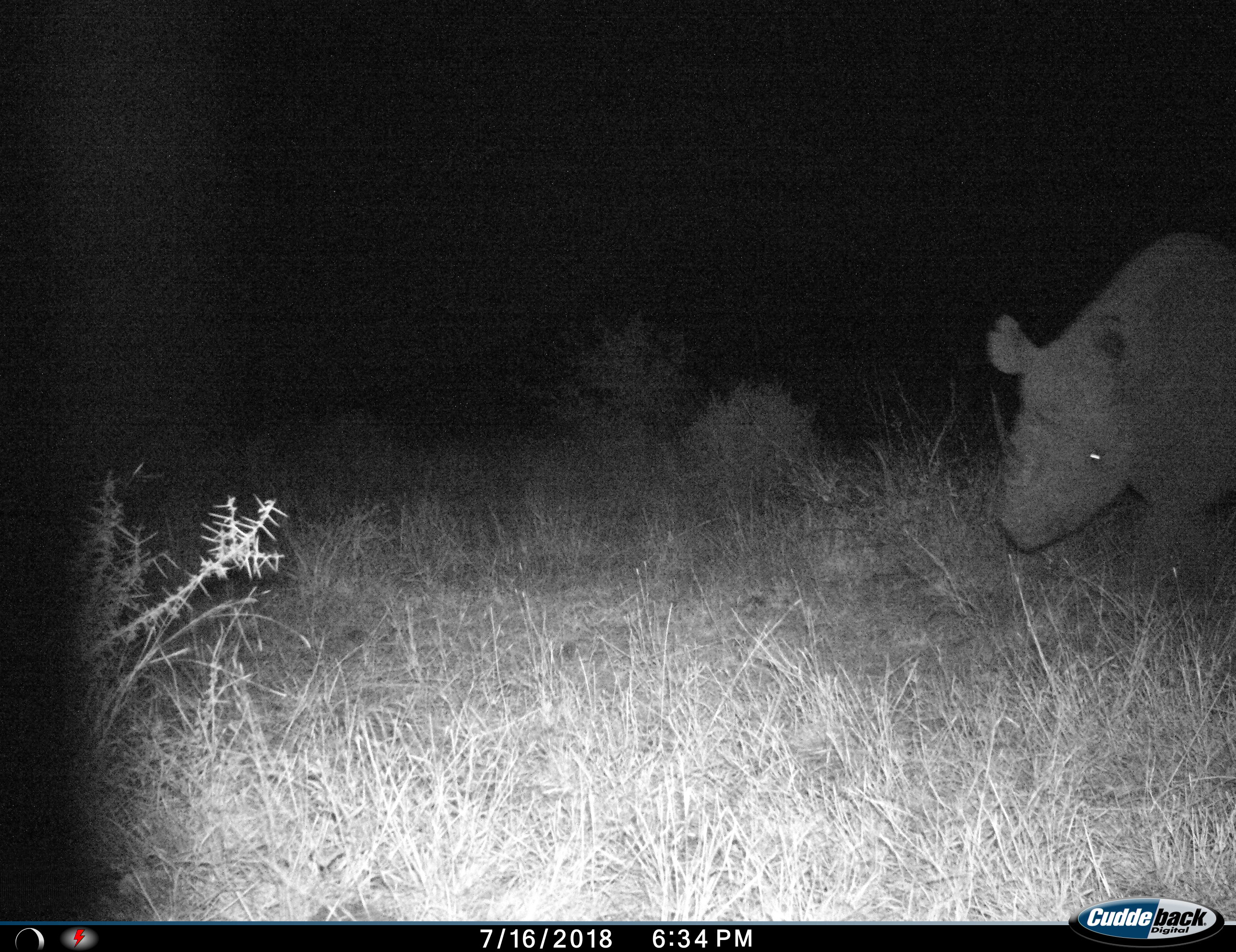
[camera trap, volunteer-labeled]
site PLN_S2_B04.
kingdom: Animalia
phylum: Chordata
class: Mammalia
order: Perissodactyla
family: Rhinocerotidae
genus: Diceros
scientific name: Diceros bicornis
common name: black rhinoceros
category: rhinocerosblack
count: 1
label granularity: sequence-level